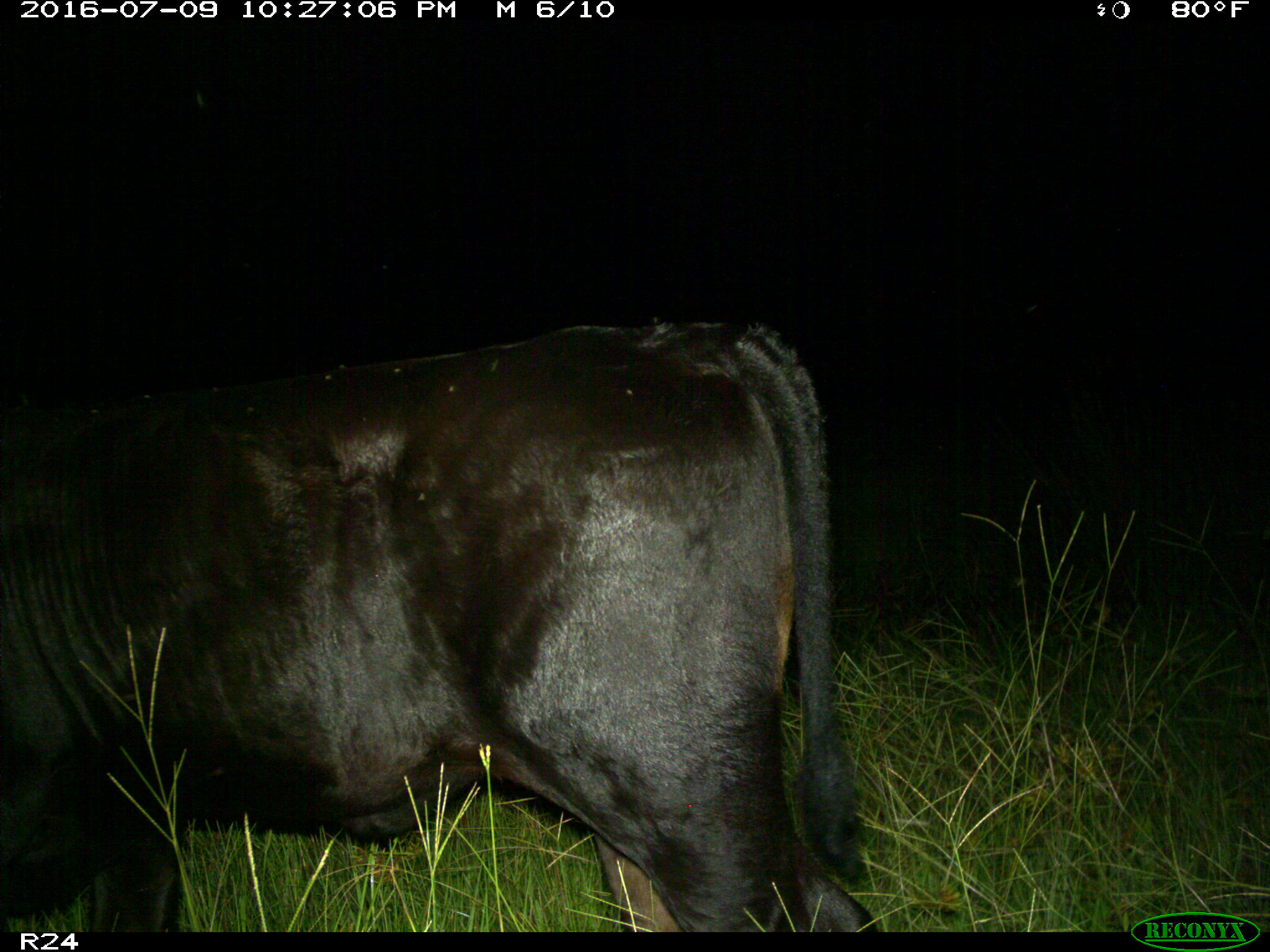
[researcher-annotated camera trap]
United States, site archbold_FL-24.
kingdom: Animalia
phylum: Chordata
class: Mammalia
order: Artiodactyla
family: Bovidae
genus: Bos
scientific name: Bos taurus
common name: domestic cow